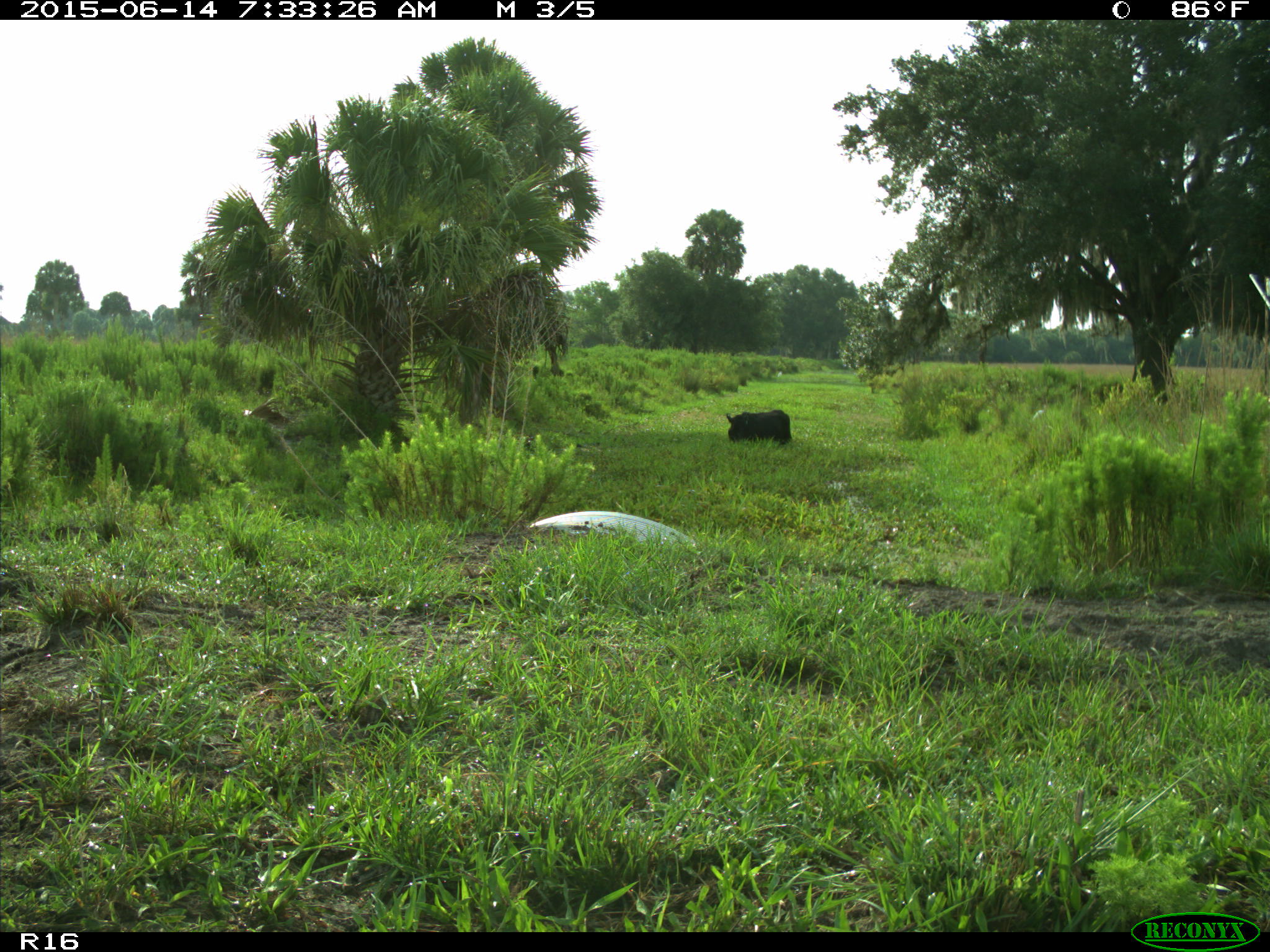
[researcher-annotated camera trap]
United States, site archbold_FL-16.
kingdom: Animalia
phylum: Chordata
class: Mammalia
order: Artiodactyla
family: Bovidae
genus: Bos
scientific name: Bos taurus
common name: domestic cow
Bos taurus (domestic cow).